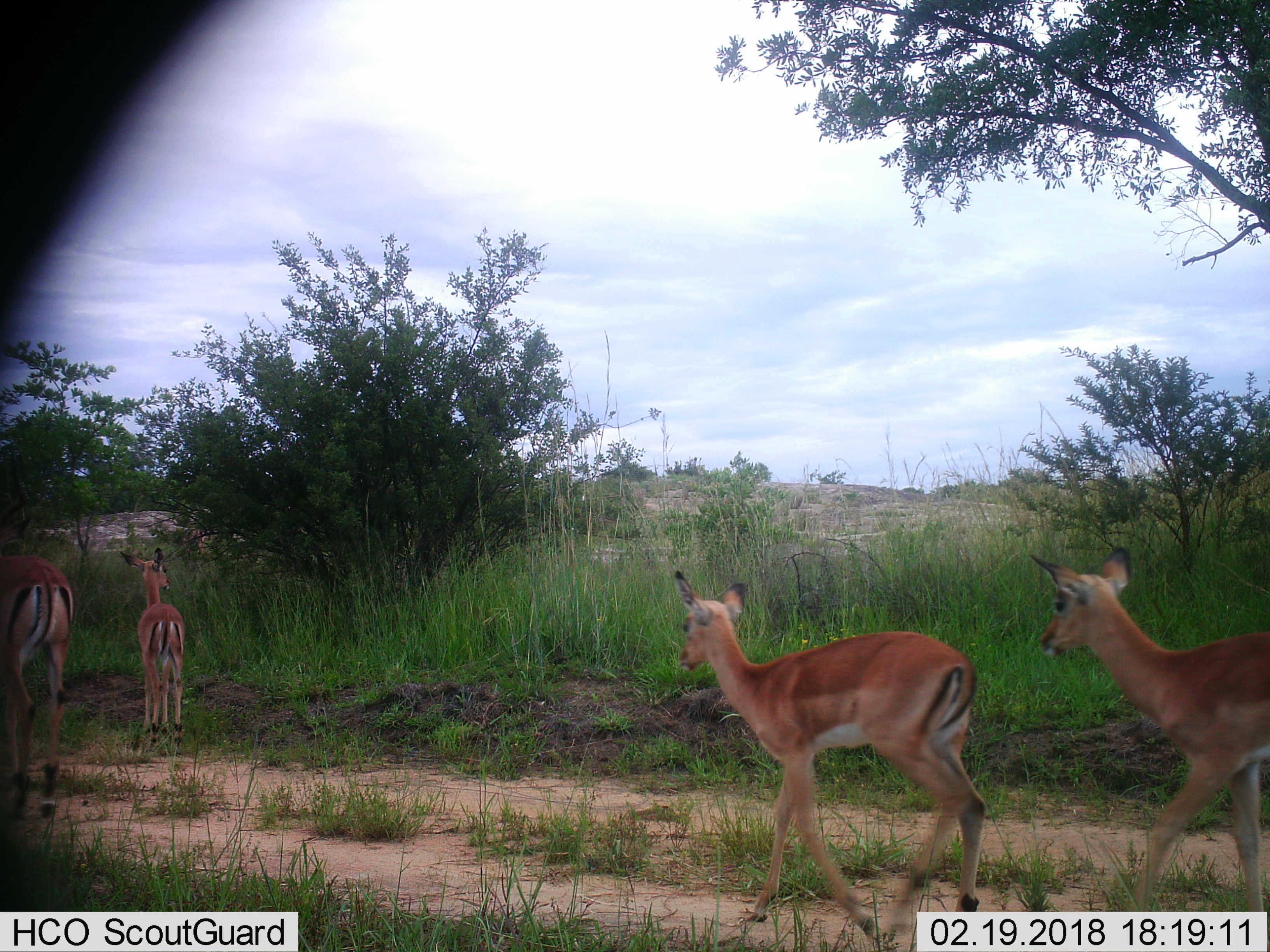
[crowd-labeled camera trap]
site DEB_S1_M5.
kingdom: Animalia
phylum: Chordata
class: Mammalia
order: Artiodactyla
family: Bovidae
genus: Aepyceros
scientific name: Aepyceros melampus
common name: impala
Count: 4.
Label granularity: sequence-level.